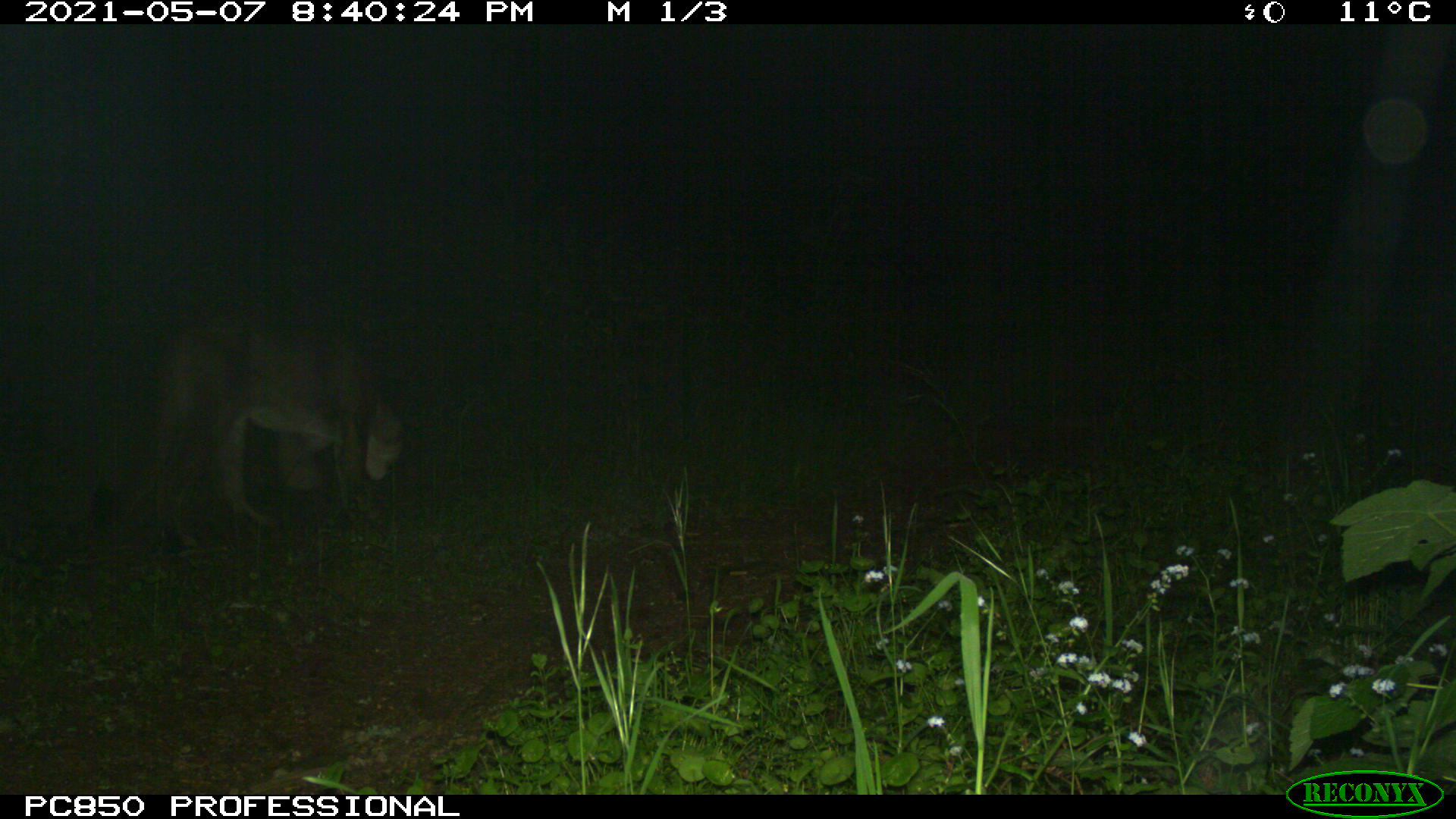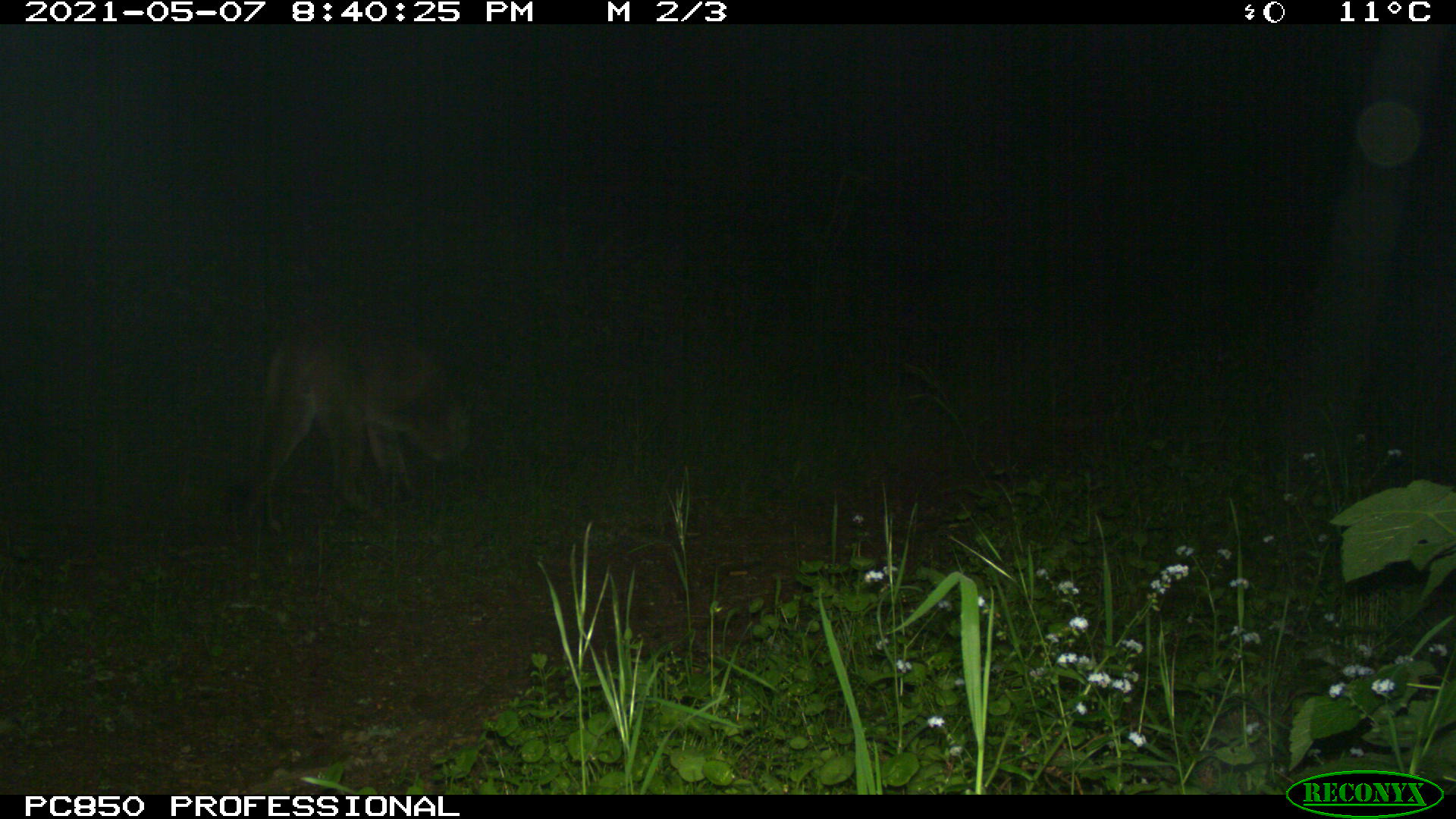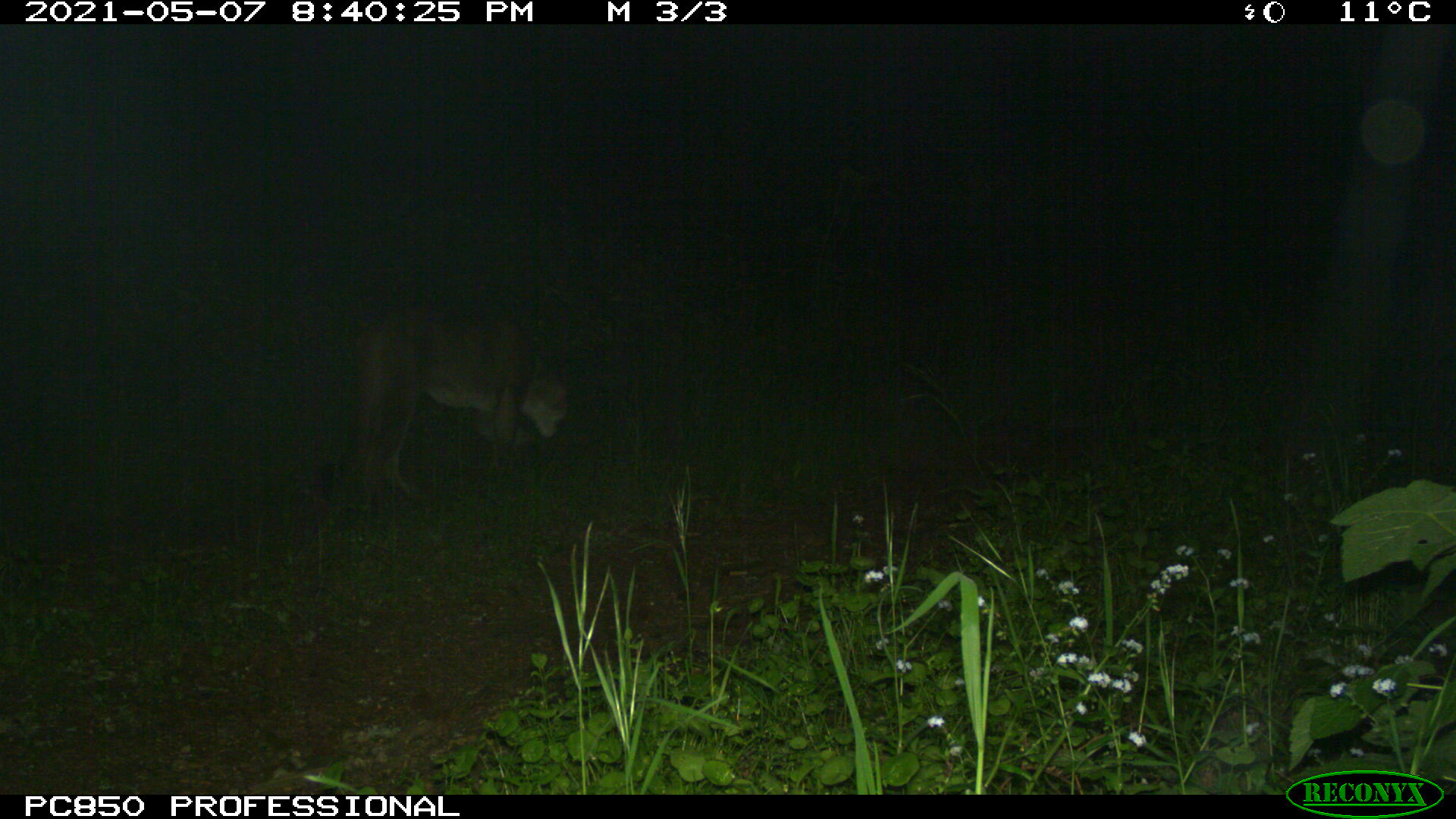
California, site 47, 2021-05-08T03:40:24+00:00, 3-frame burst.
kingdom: Animalia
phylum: Chordata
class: Mammalia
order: Carnivora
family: Felidae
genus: Puma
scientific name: Puma concolor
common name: puma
Puma (Puma concolor).